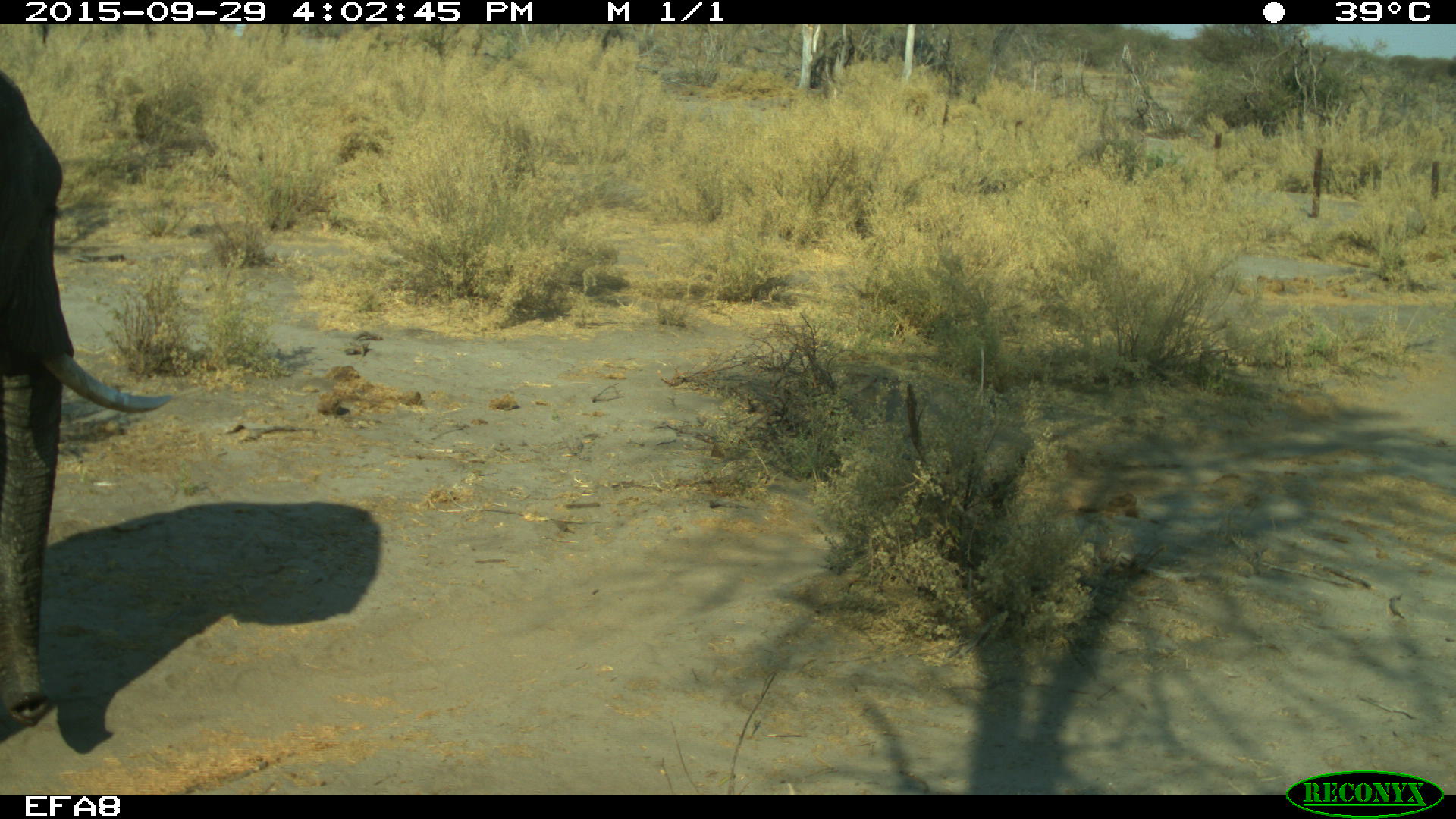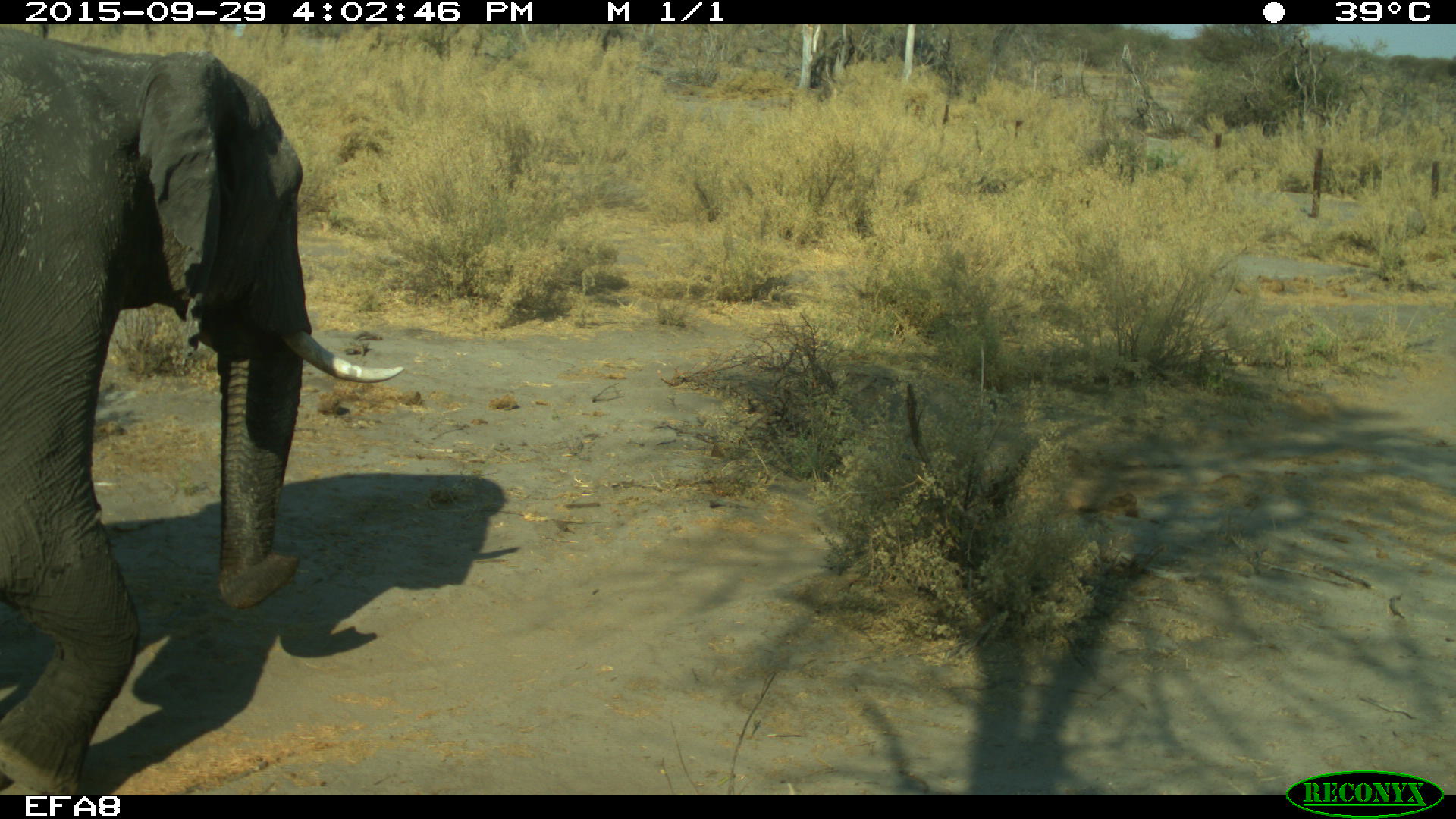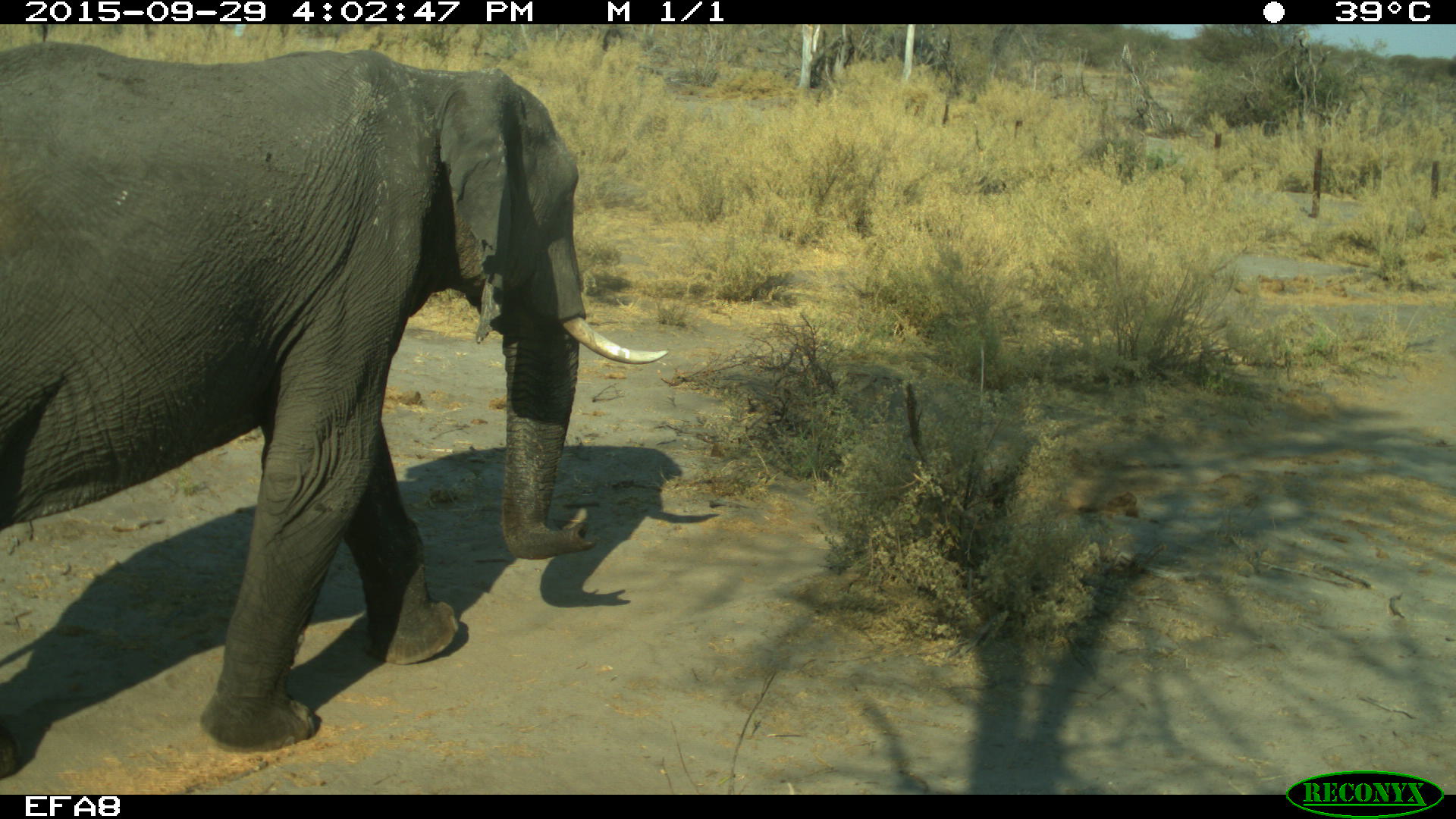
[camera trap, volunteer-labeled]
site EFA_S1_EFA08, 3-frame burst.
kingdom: Animalia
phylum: Chordata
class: Mammalia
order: Proboscidea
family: Elephantidae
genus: Loxodonta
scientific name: Loxodonta africana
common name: african bush elephant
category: elephant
Elephant (african bush elephant) (Loxodonta africana), count 1. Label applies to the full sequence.